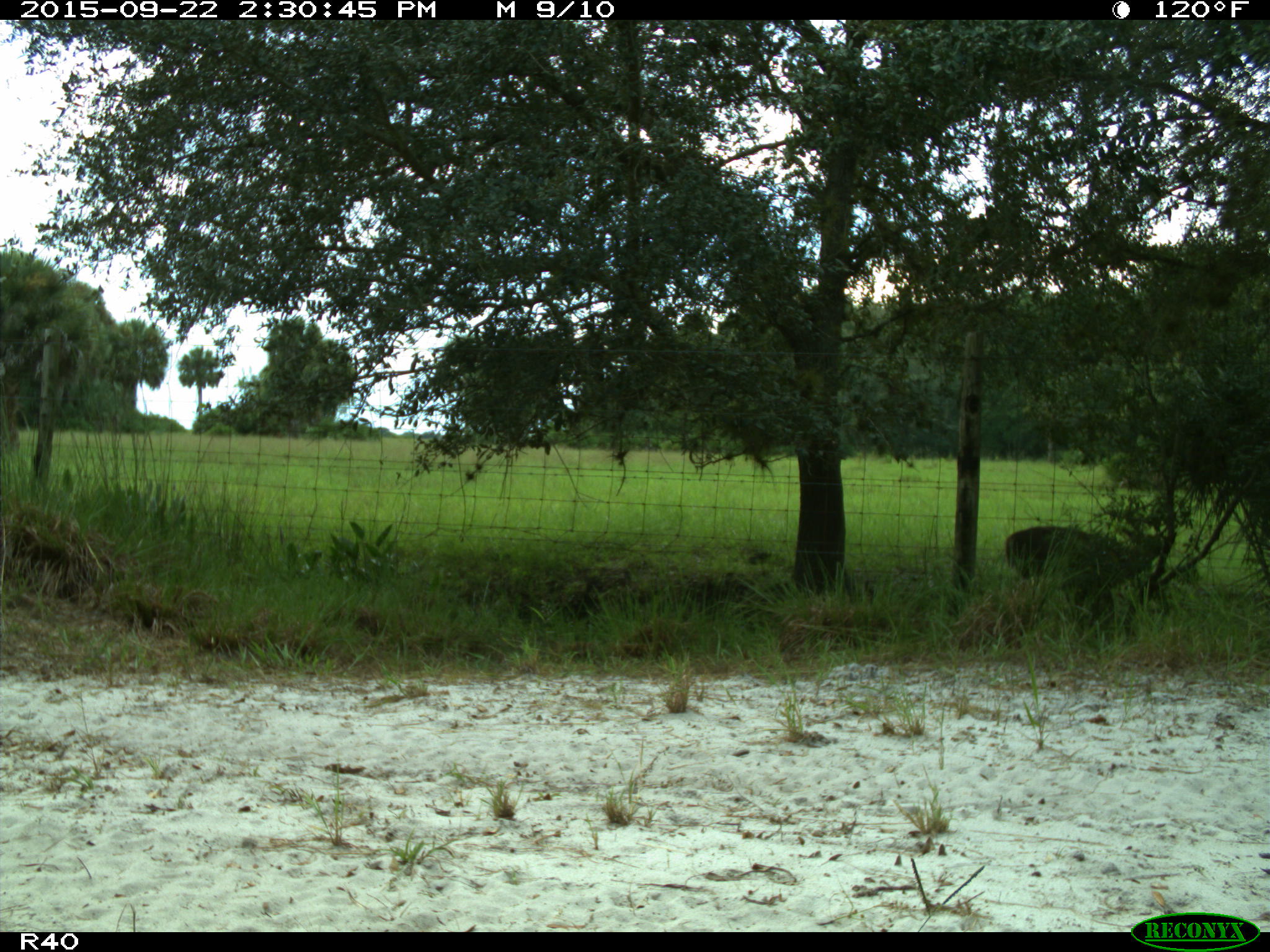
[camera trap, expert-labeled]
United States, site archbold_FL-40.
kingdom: Animalia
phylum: Chordata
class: Mammalia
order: Artiodactyla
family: Cervidae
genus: Odocoileus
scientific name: Odocoileus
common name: deer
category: unidentified deer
Unidentified deer (deer) (Odocoileus).